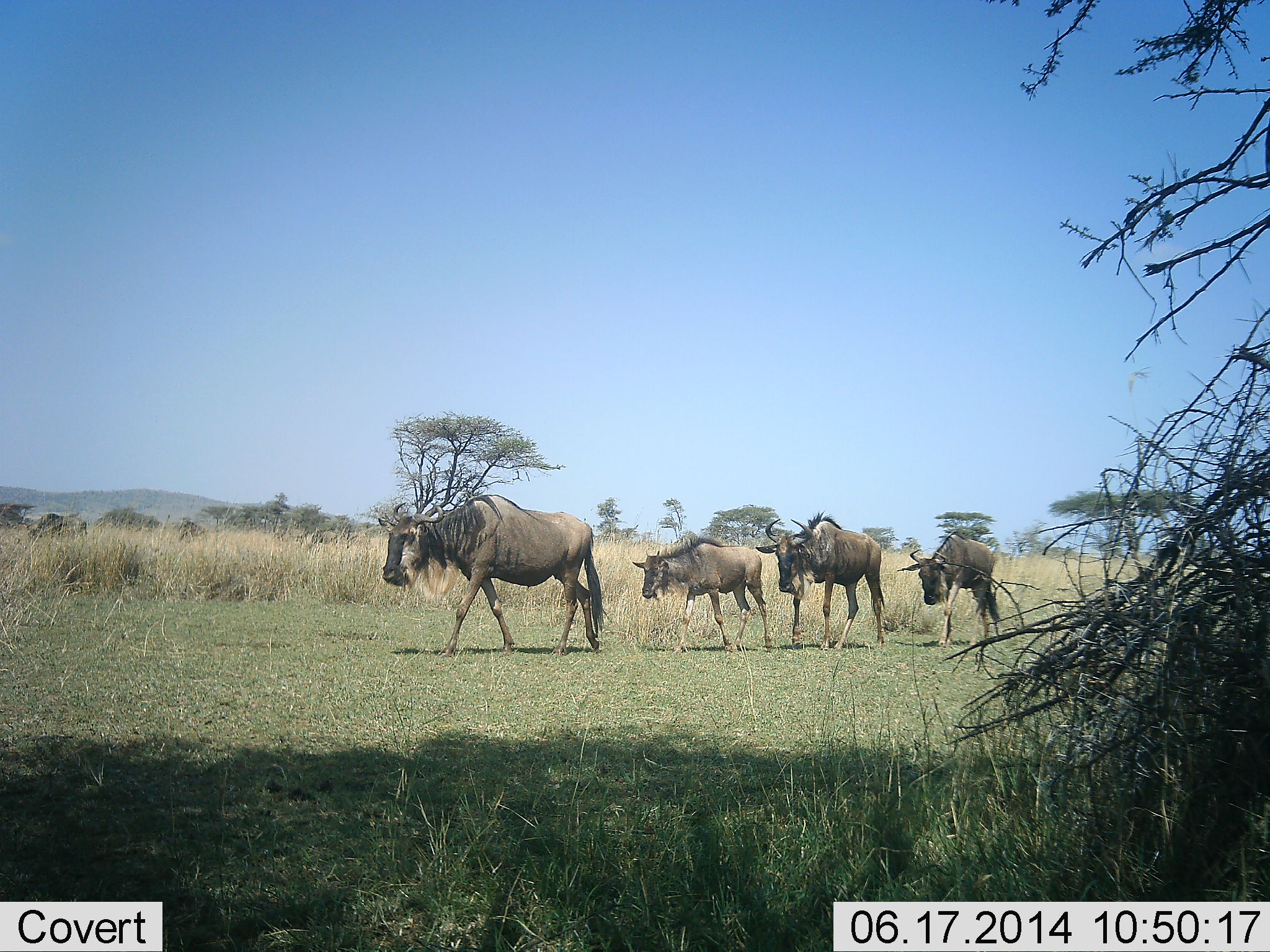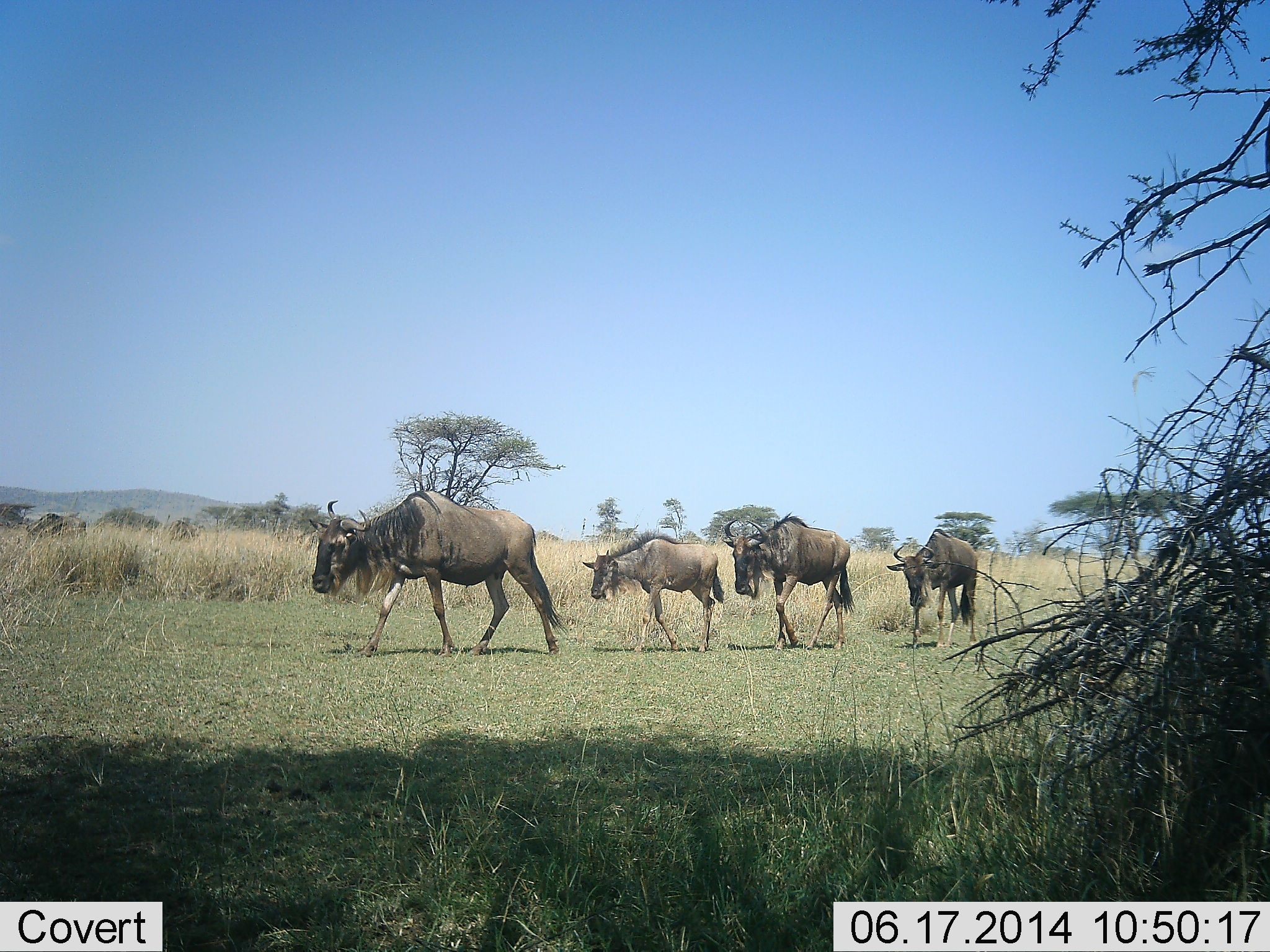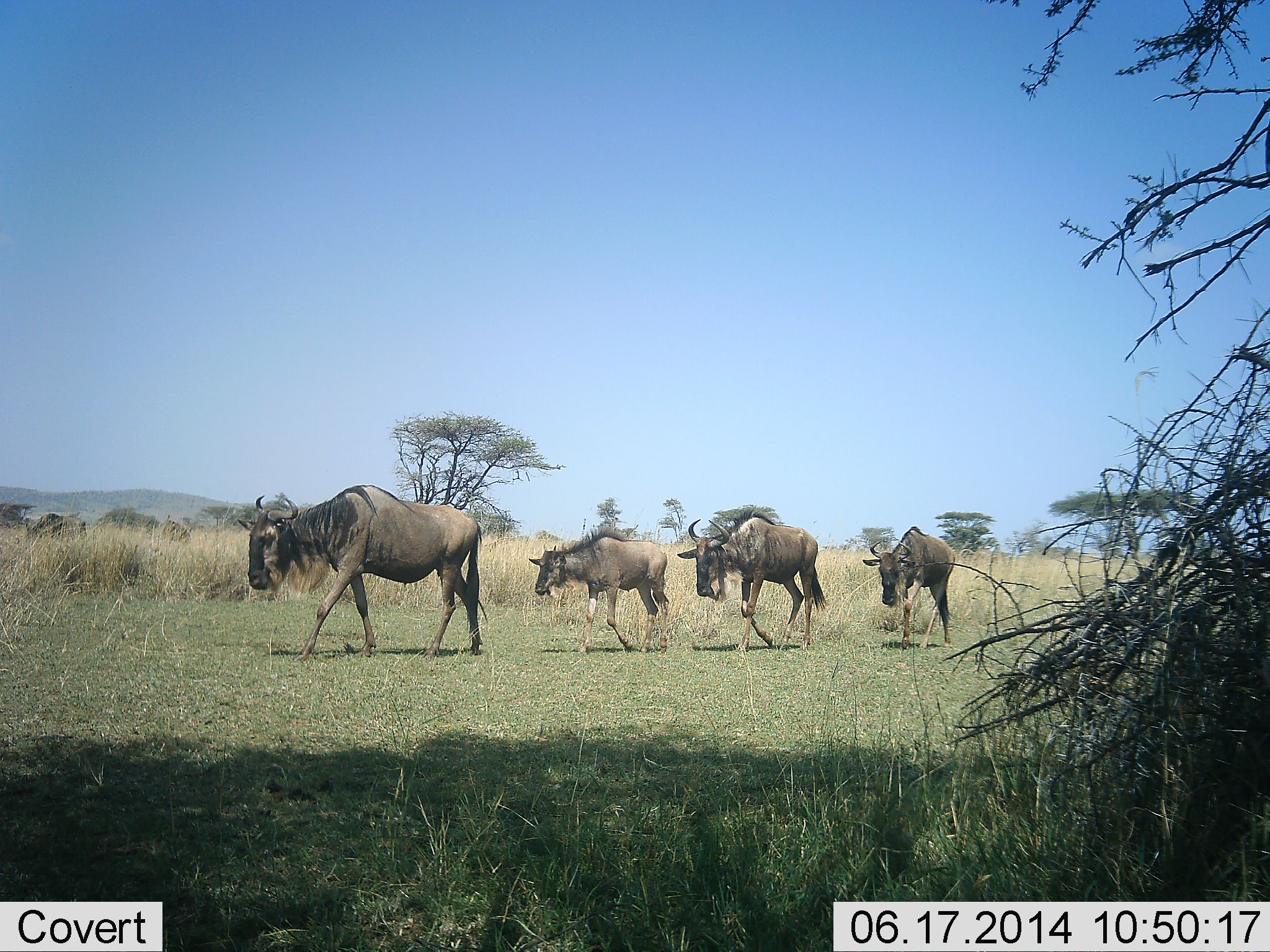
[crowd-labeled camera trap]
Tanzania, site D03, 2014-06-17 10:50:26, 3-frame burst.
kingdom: Animalia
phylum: Chordata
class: Mammalia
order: Artiodactyla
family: Bovidae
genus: Connochaetes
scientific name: Connochaetes taurinus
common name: blue wildebeest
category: wildebeest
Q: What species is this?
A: Wildebeest (blue wildebeest) (Connochaetes taurinus).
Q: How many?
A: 4.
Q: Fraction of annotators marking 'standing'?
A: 10%.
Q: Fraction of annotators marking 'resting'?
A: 0%.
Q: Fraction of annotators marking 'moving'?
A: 100%.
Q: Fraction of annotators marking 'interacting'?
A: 0%.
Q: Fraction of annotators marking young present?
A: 60%.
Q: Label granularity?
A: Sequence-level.